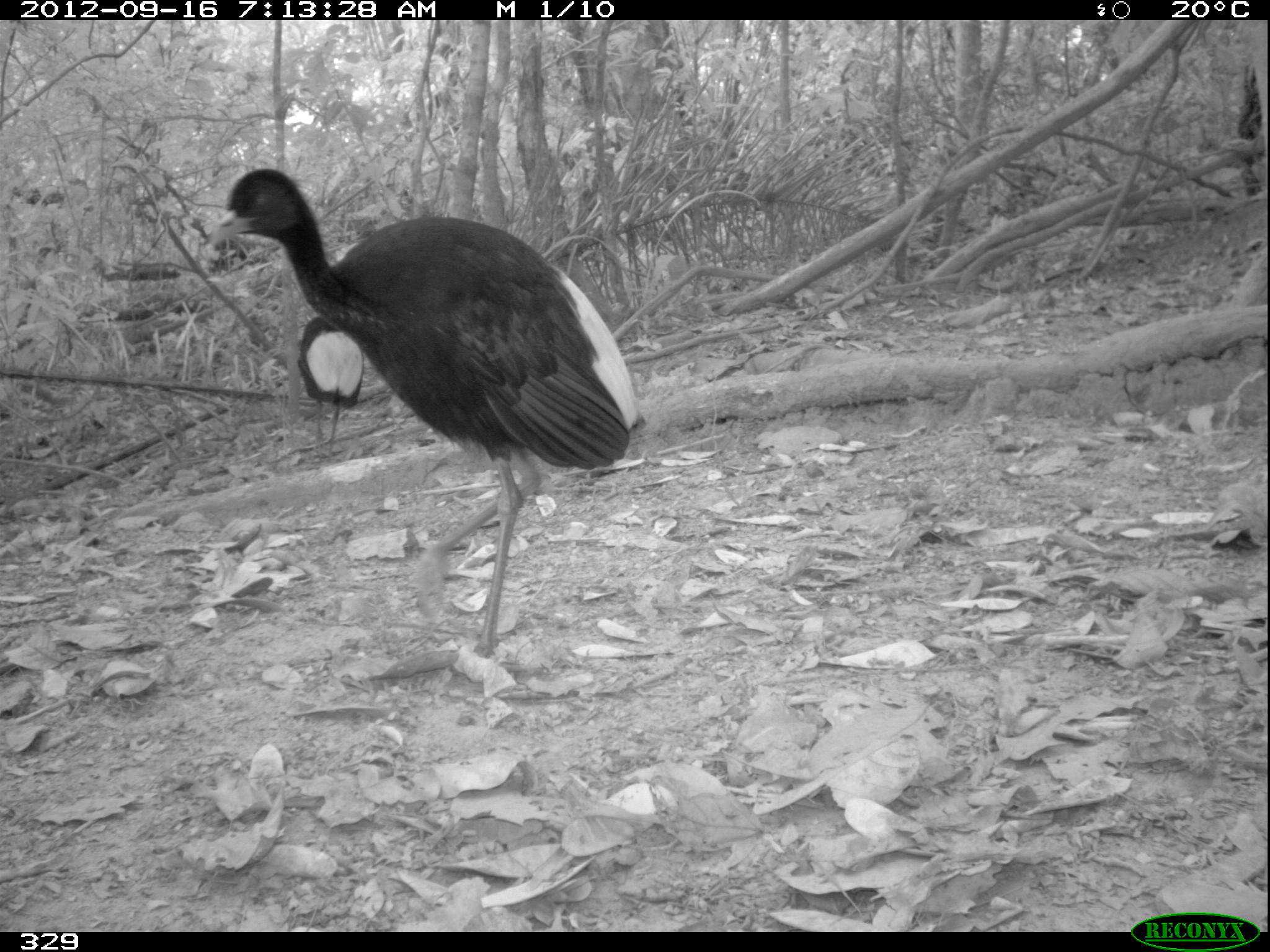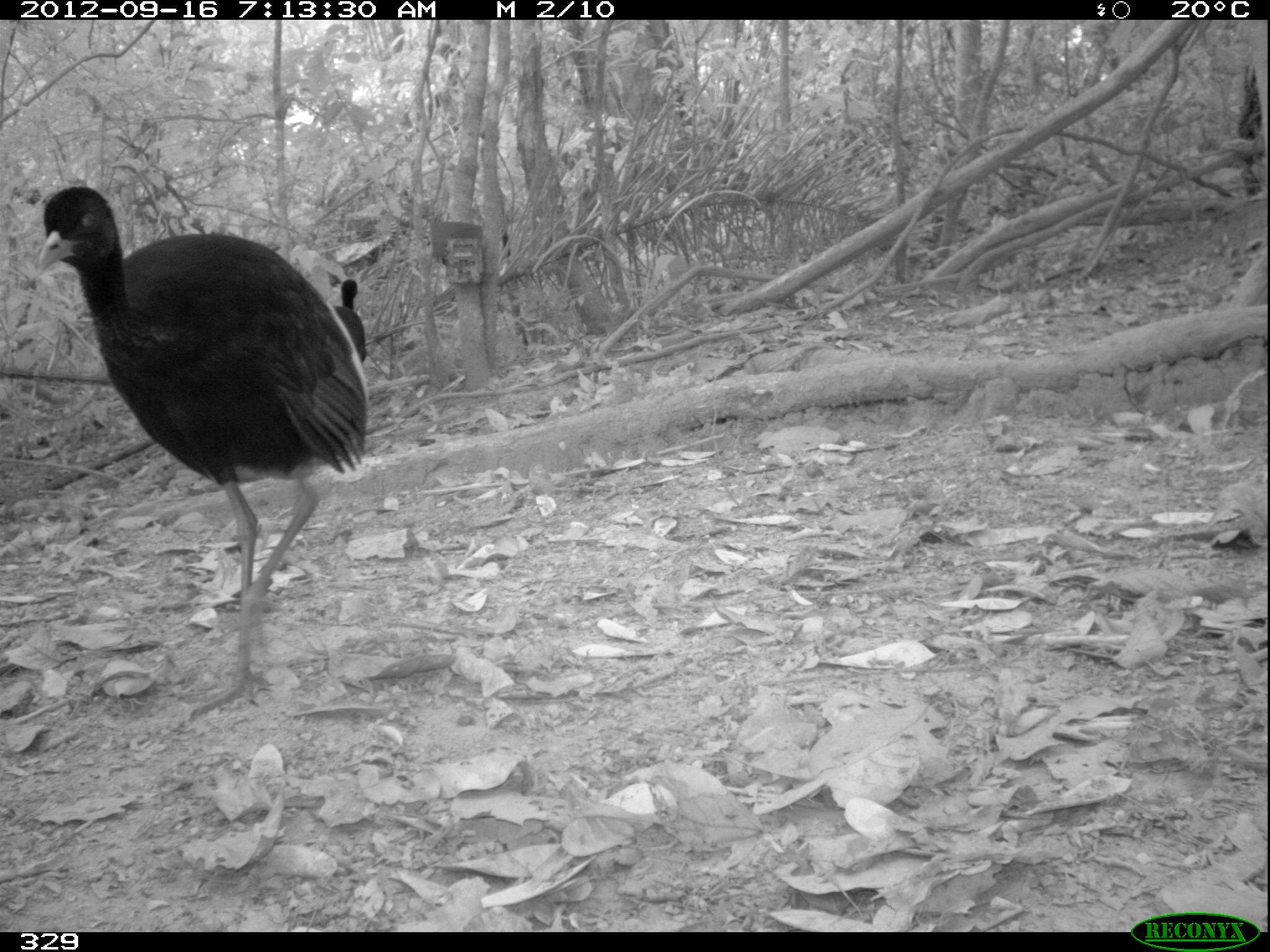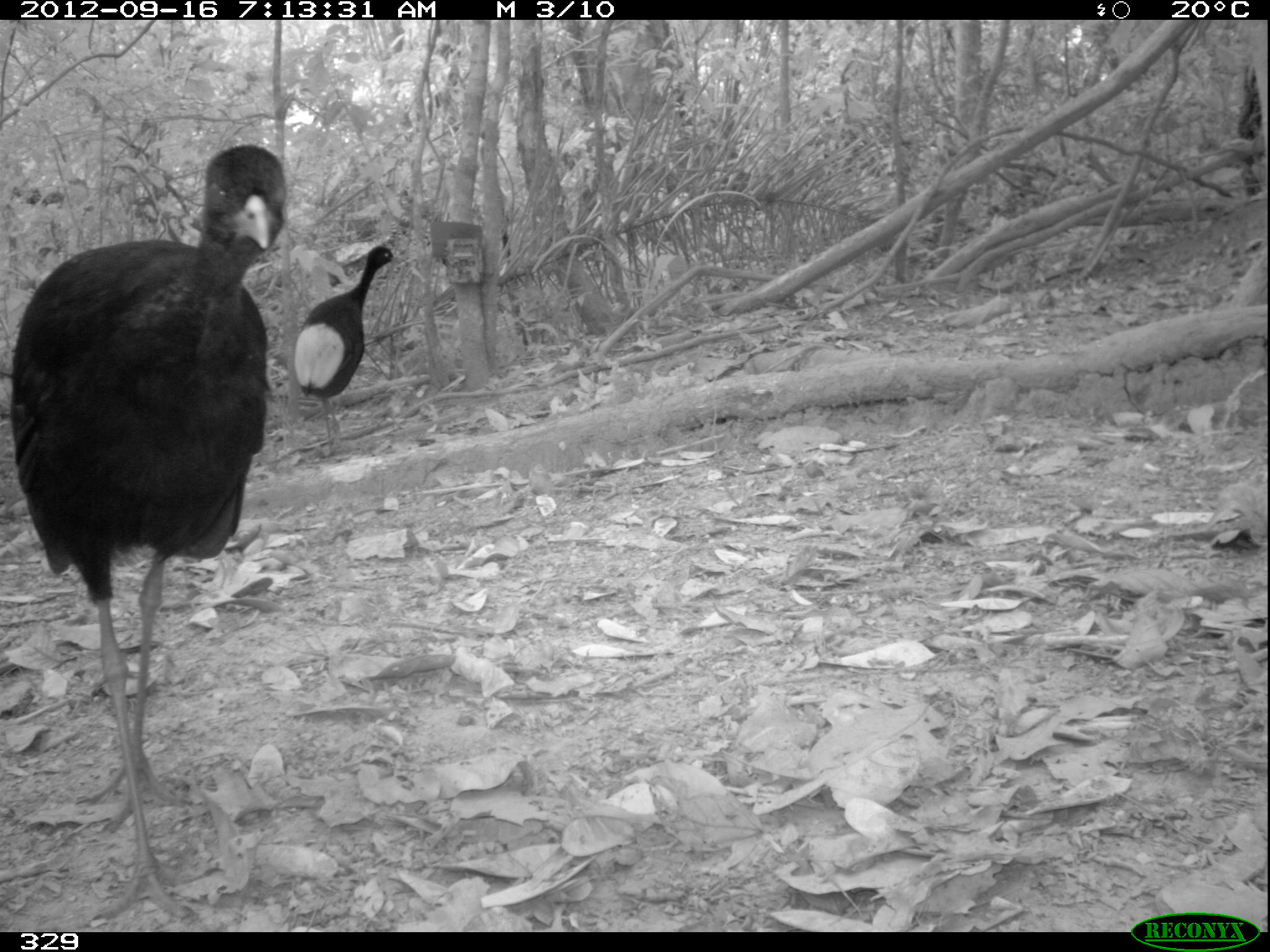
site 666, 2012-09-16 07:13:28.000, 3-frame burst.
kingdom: Animalia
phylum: Chordata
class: Aves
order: Gruiformes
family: Psophiidae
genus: Psophia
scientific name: Psophia leucoptera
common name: pale-winged trumpeter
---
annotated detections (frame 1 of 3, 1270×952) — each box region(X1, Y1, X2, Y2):
psophia leucoptera: region(206, 168, 641, 663); region(299, 317, 365, 458)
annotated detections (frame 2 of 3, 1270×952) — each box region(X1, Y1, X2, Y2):
psophia leucoptera: region(33, 182, 369, 721); region(328, 280, 368, 364)